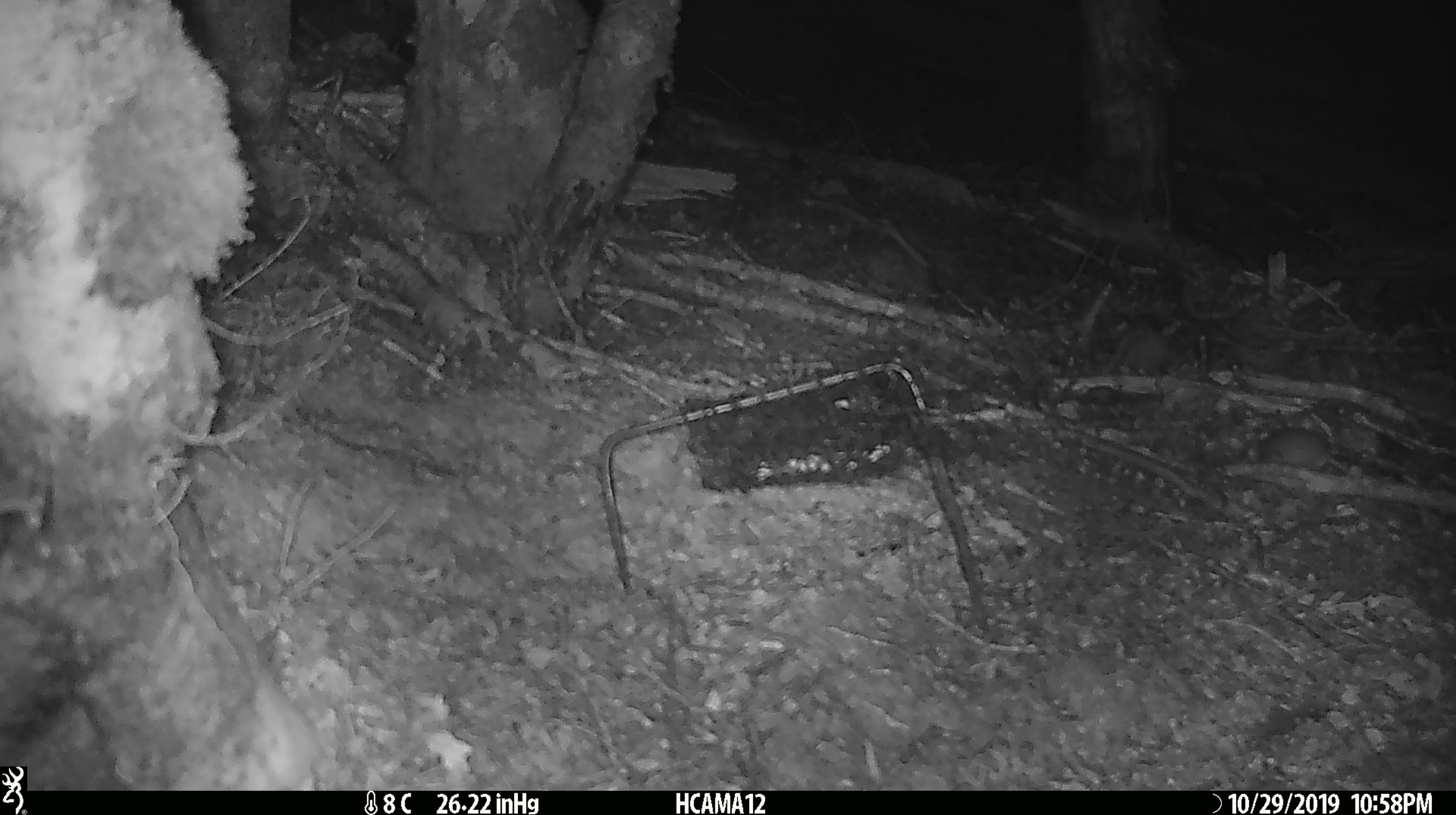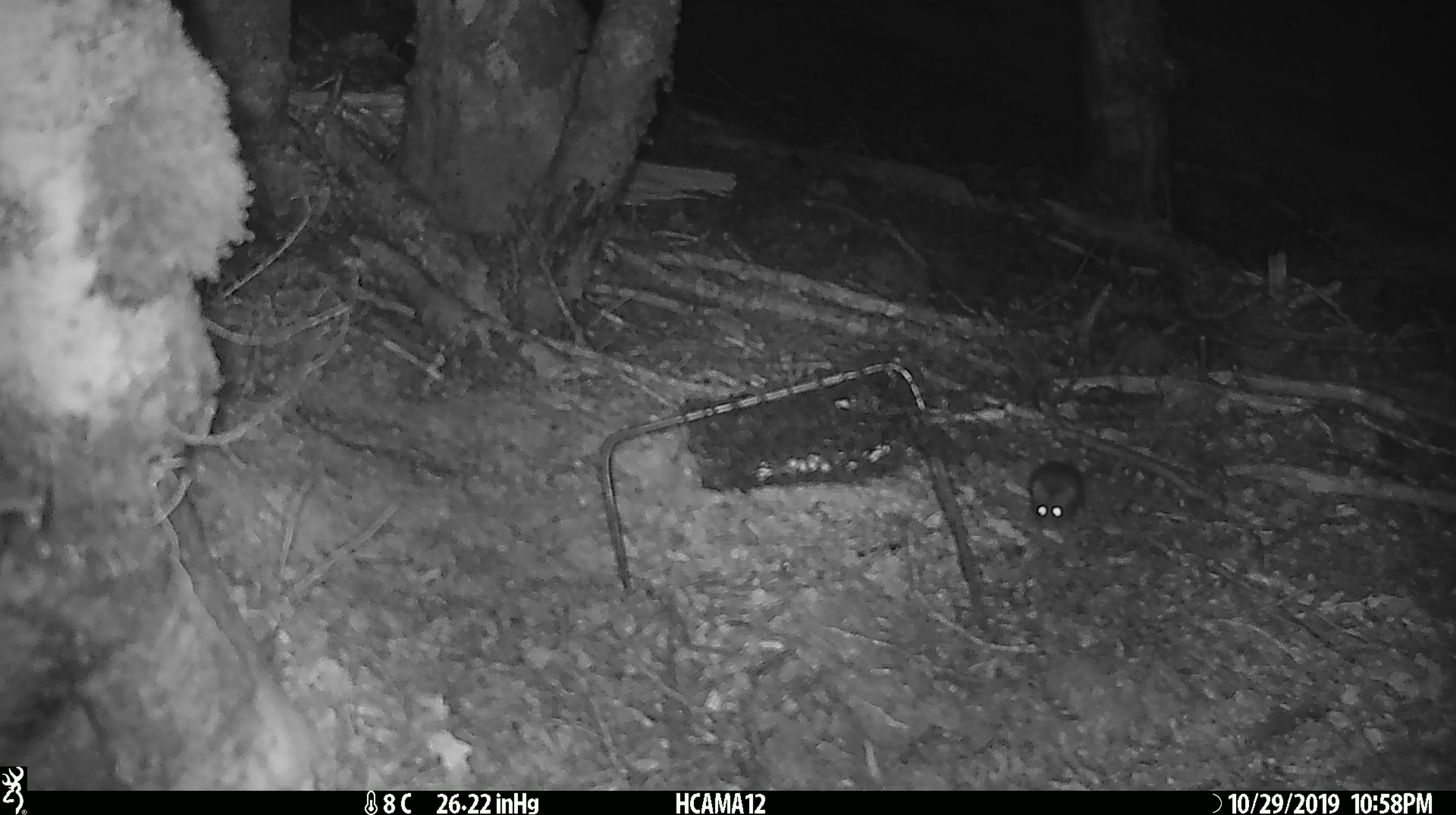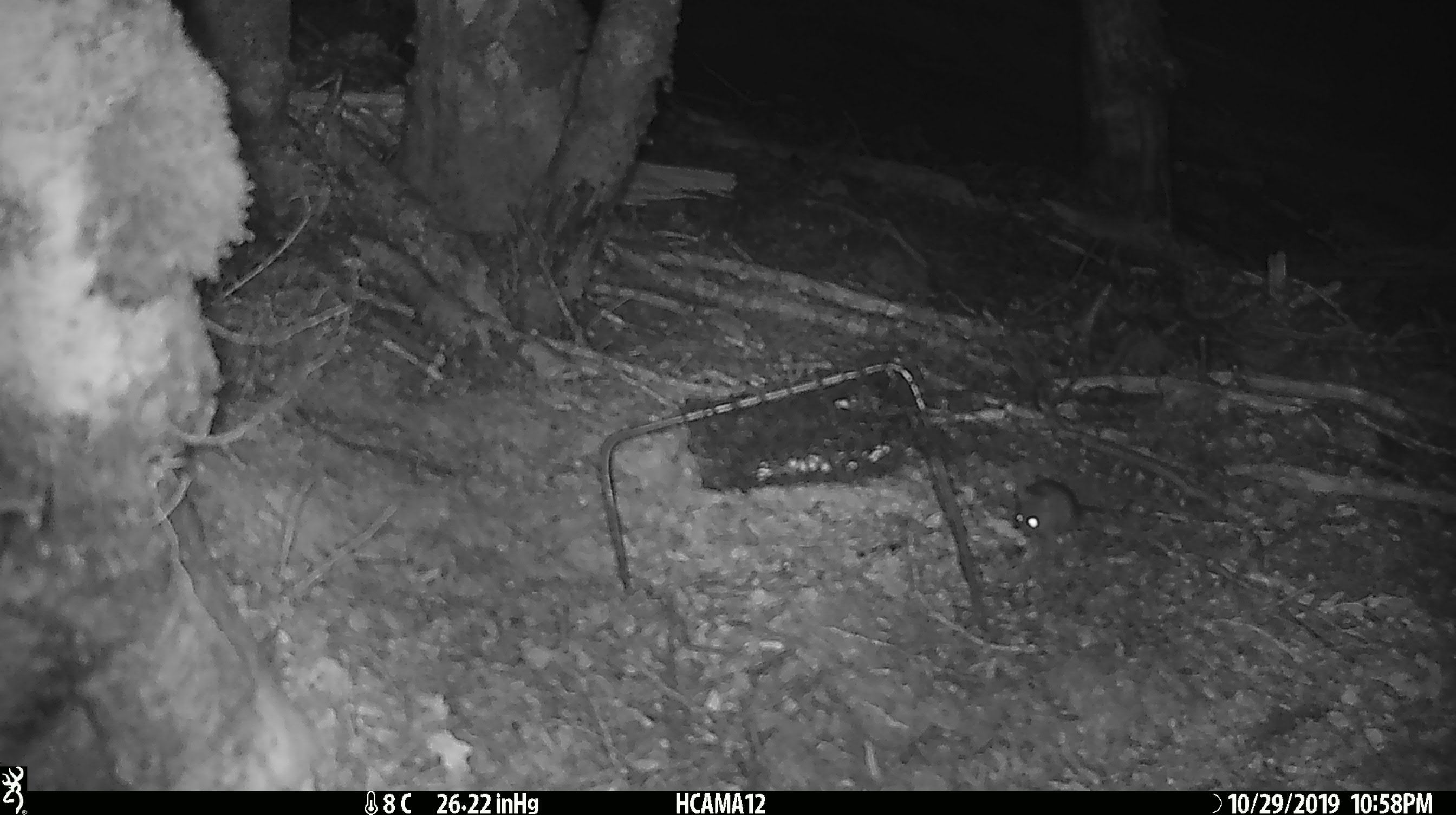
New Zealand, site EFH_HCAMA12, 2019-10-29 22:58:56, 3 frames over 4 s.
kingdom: Animalia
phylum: Chordata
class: Mammalia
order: Rodentia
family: Muridae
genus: Mus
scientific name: Mus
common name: mouse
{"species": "mouse (Mus)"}